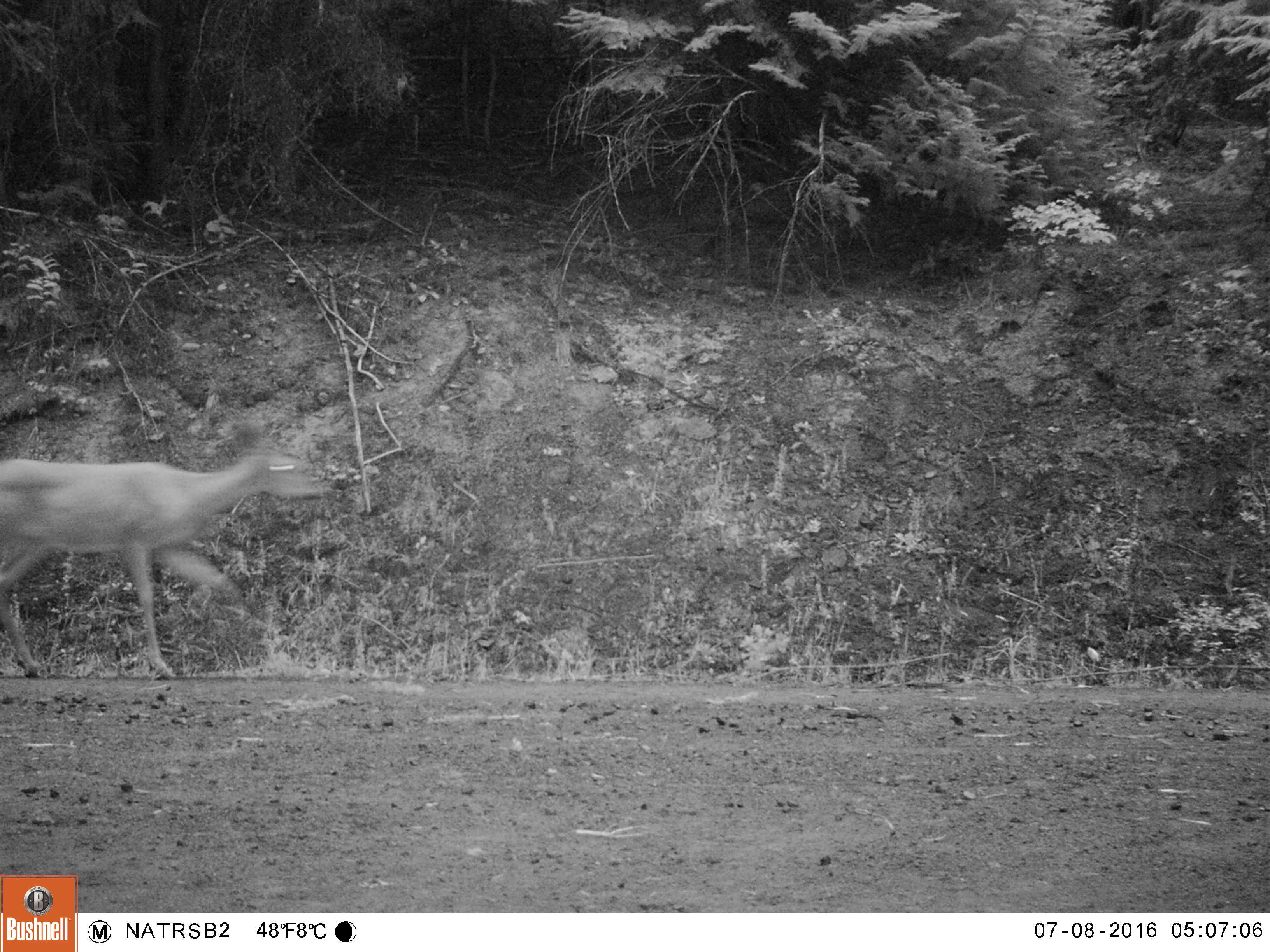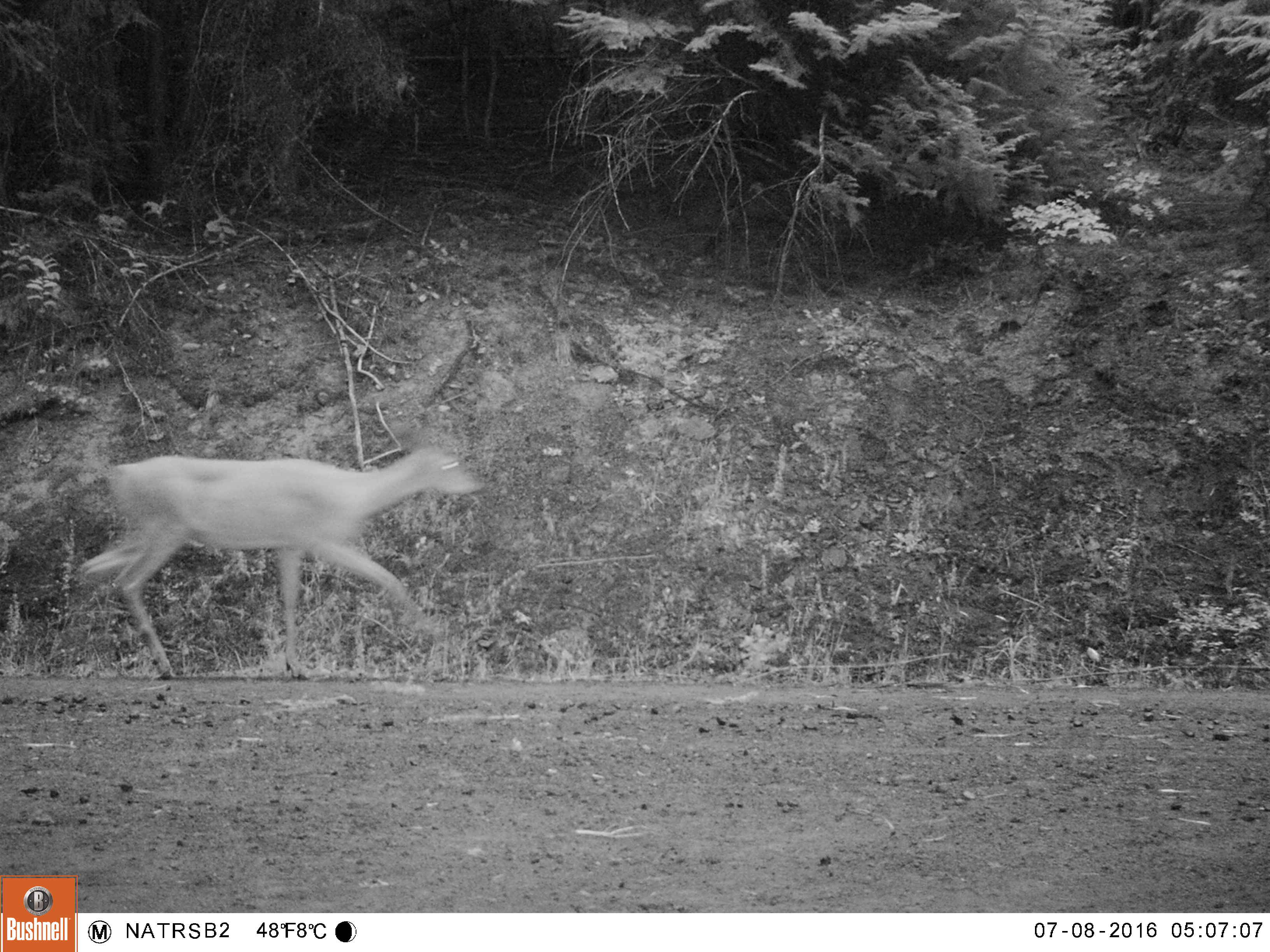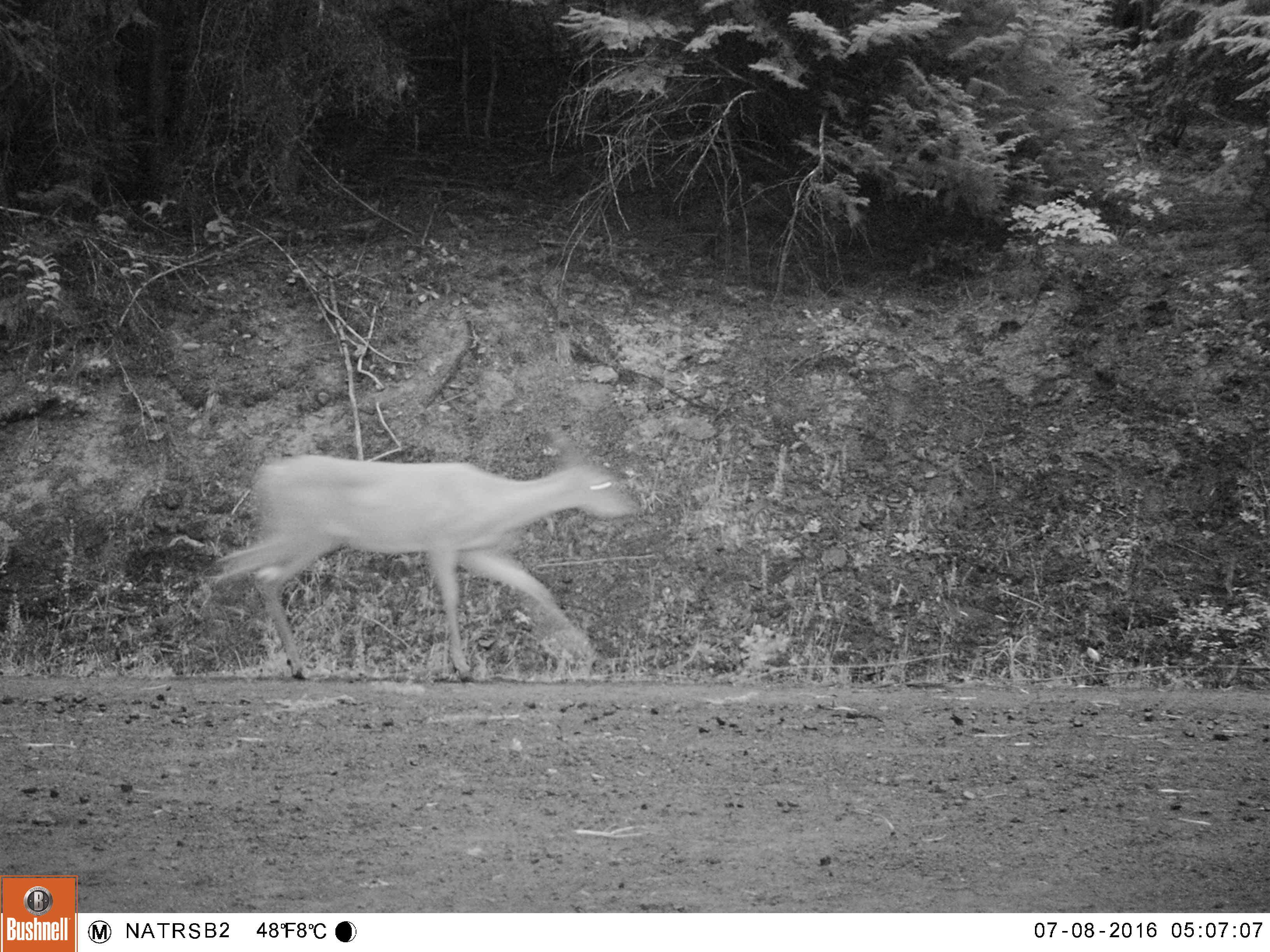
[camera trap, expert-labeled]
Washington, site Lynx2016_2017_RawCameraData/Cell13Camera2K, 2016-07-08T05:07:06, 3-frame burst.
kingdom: Animalia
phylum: Chordata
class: Mammalia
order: Artiodactyla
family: Cervidae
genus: Odocoileus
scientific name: Odocoileus virginianus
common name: white-tailed deer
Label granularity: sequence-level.